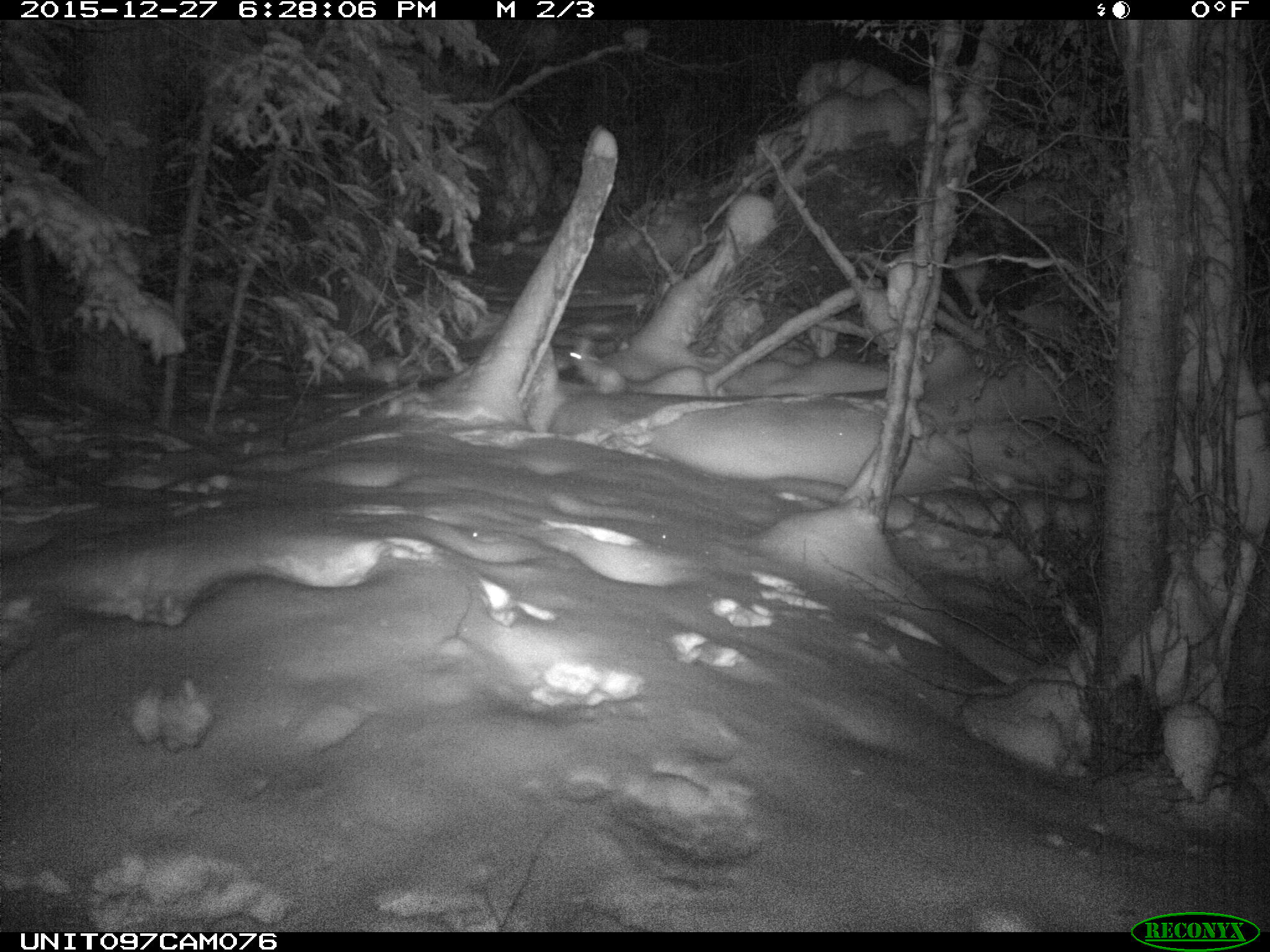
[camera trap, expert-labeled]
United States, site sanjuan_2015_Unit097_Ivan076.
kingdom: Animalia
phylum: Chordata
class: Mammalia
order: Lagomorpha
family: Leporidae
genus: Lepus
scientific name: Lepus americanus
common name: snowshoe hare